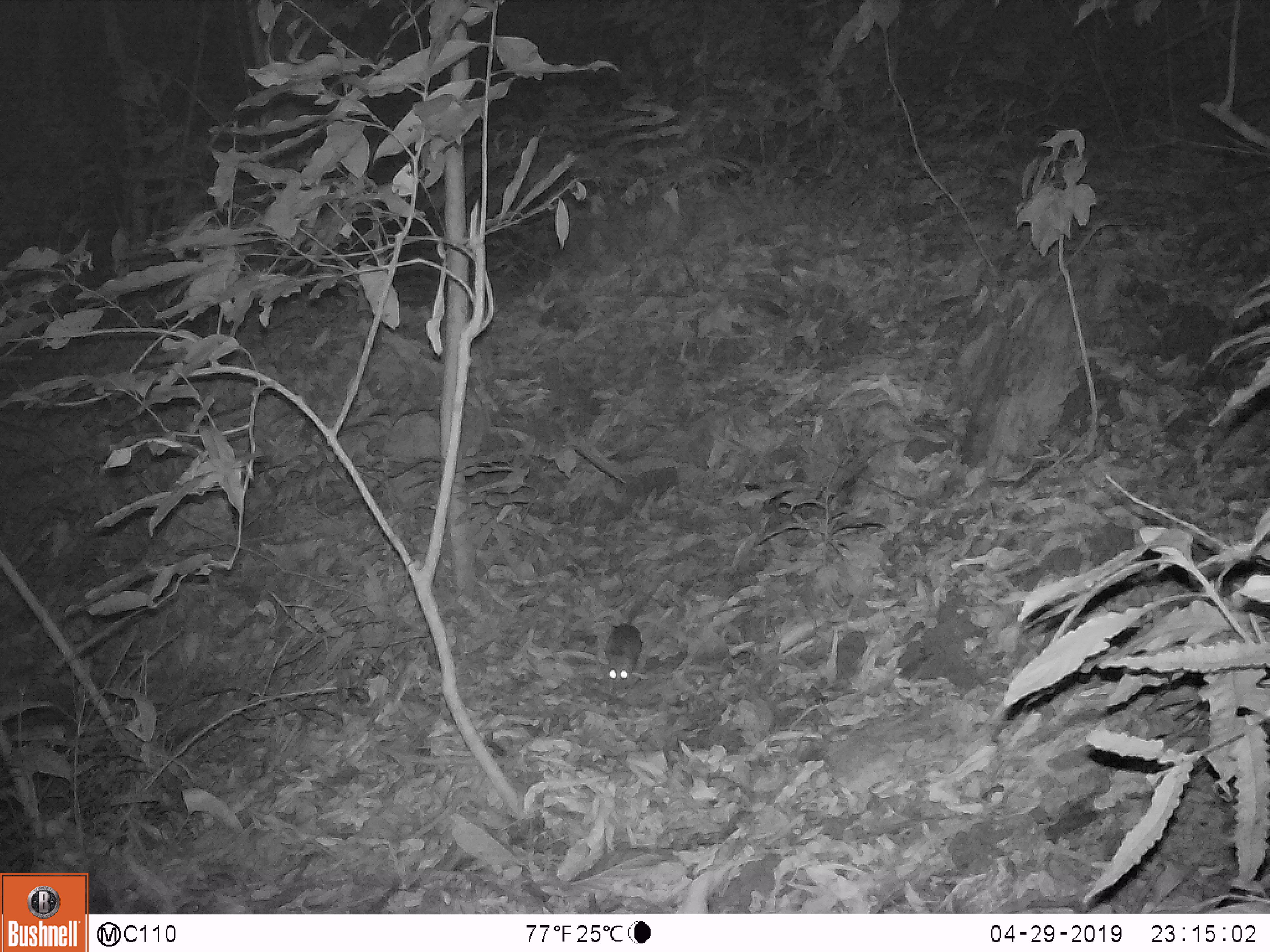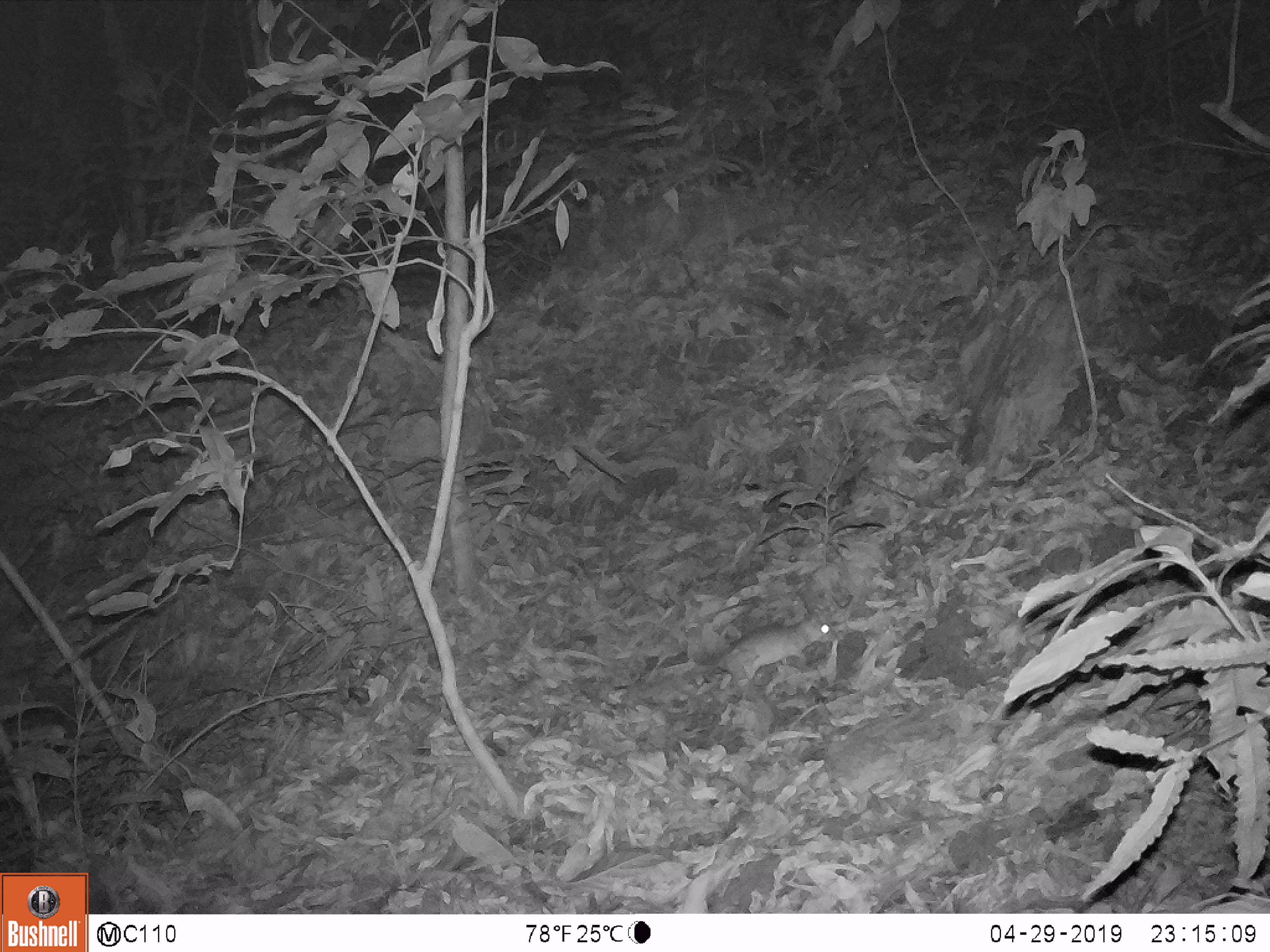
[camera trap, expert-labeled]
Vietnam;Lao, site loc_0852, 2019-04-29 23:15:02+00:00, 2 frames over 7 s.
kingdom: Animalia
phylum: Chordata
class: Mammalia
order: Rodentia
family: Muridae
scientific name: Muridae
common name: old-world mice and rats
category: unidentified murid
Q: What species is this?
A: Unidentified murid (old-world mice and rats) (Muridae).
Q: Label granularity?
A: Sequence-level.